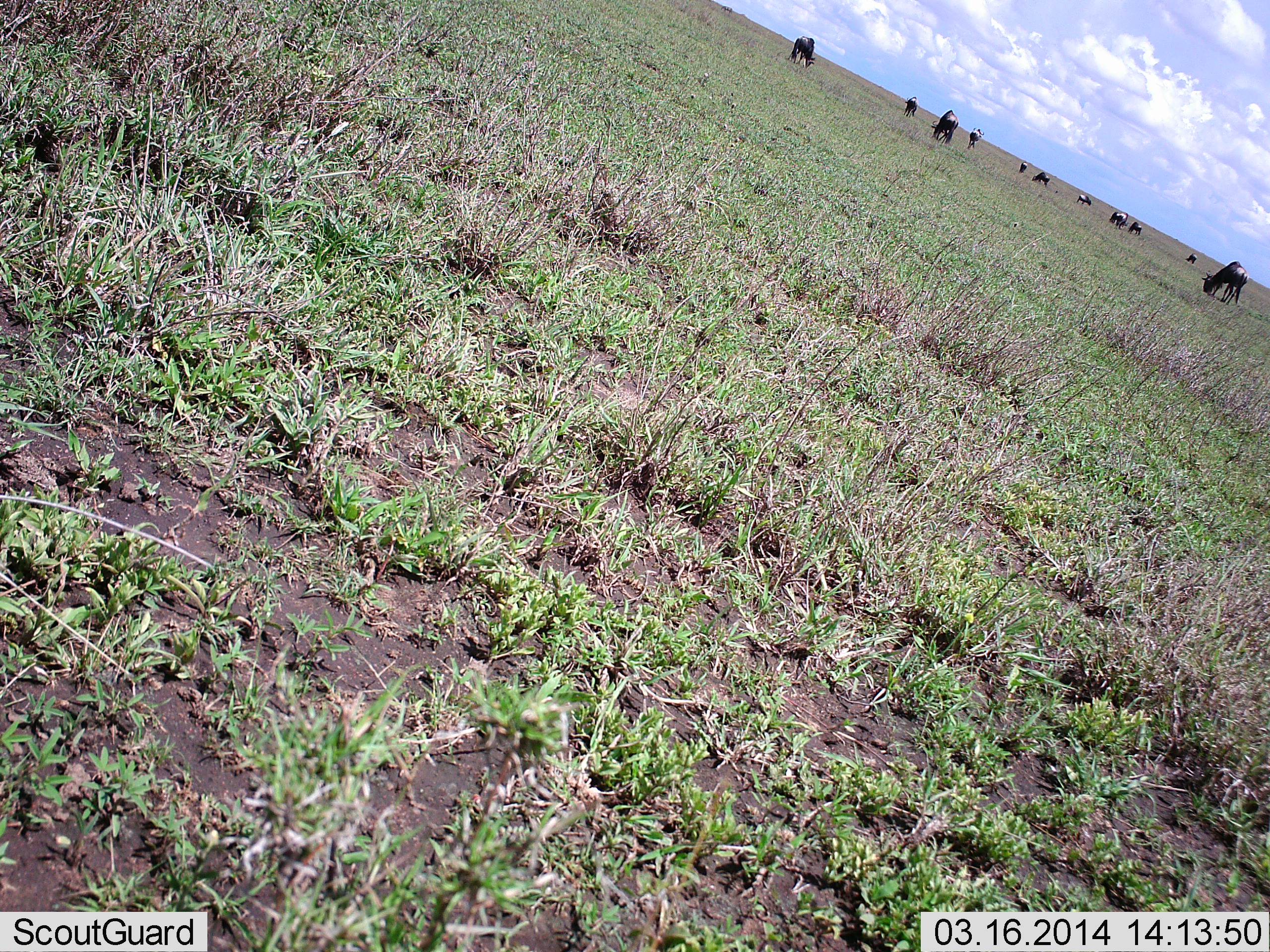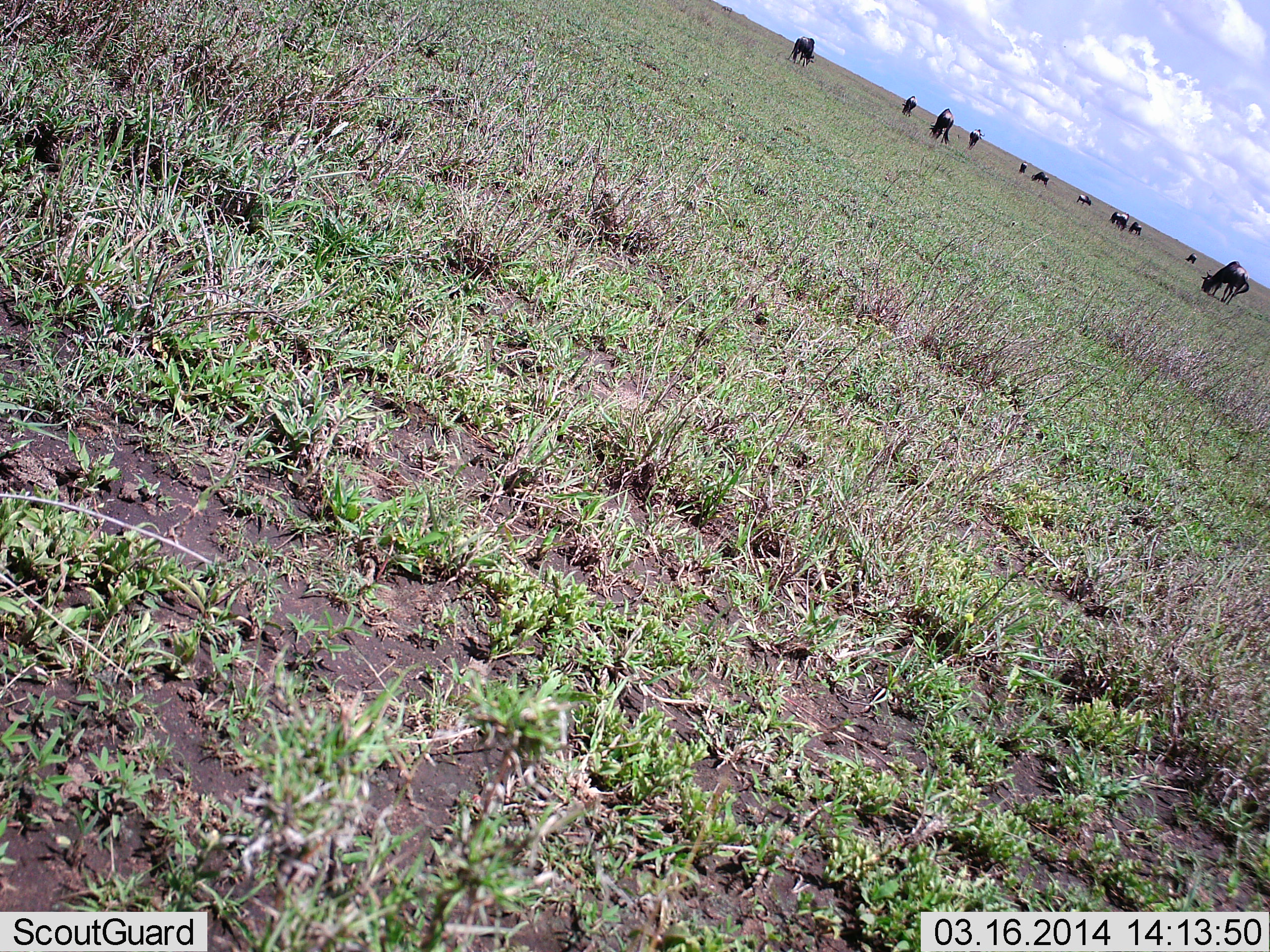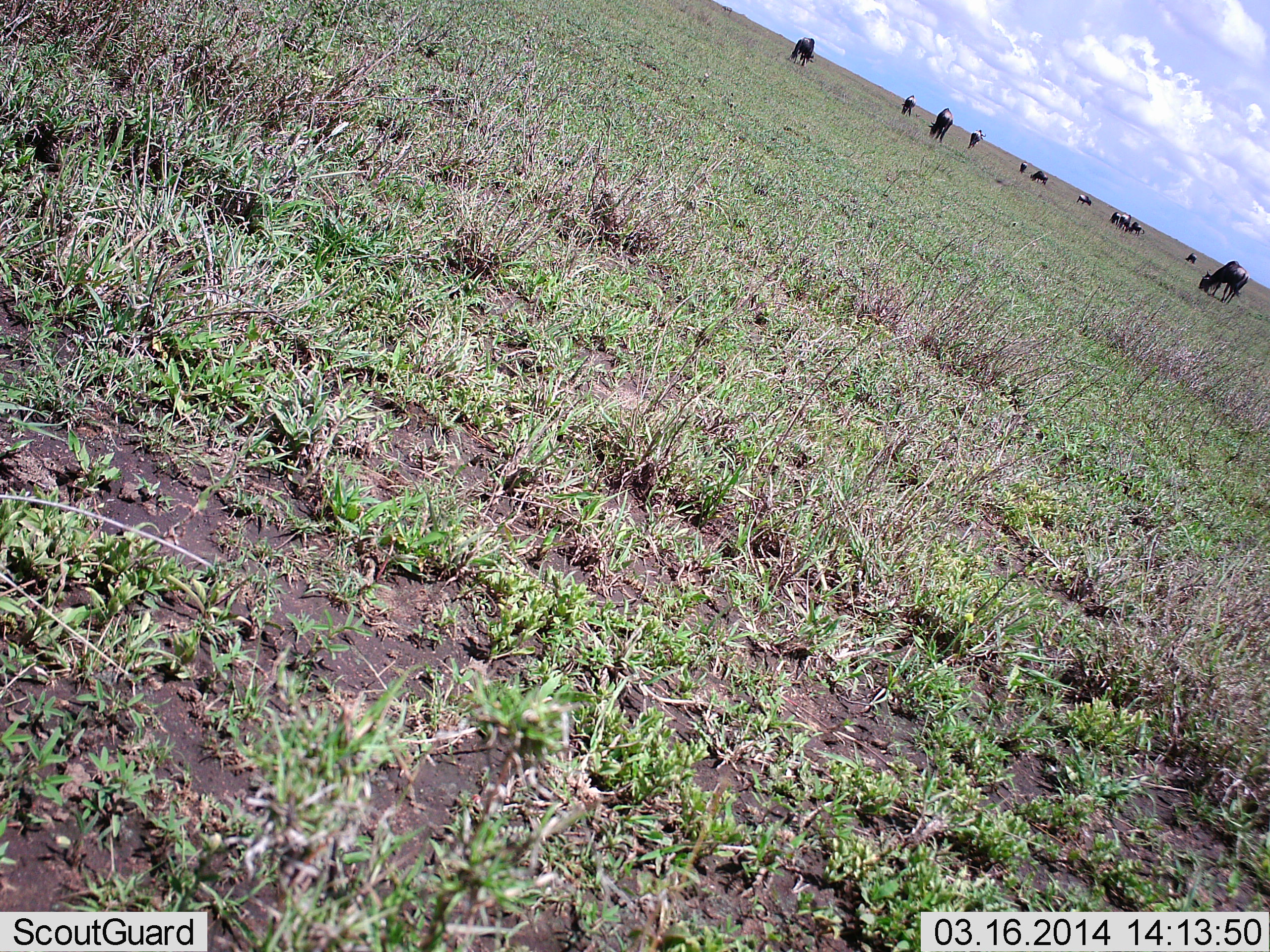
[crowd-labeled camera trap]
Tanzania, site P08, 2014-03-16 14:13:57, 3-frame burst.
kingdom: Animalia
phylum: Chordata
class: Mammalia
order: Artiodactyla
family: Bovidae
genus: Connochaetes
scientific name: Connochaetes taurinus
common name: blue wildebeest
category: wildebeest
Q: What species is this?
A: Wildebeest (blue wildebeest) (Connochaetes taurinus).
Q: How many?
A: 11-50.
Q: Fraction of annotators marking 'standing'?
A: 30%.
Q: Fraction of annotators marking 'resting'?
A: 10%.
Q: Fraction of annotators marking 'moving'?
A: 10%.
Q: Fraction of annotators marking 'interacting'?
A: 10%.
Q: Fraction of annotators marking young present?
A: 10%.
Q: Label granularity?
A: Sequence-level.